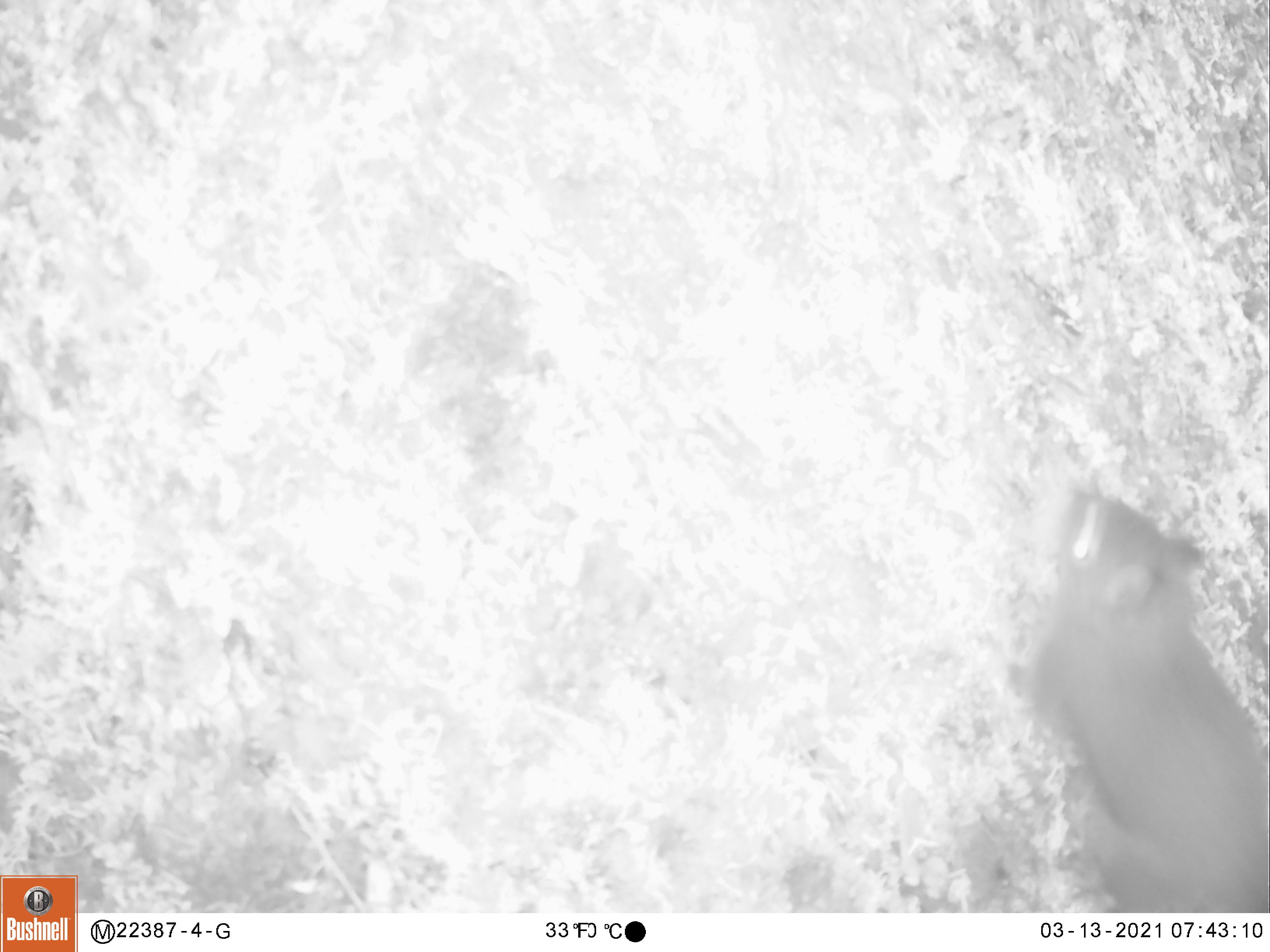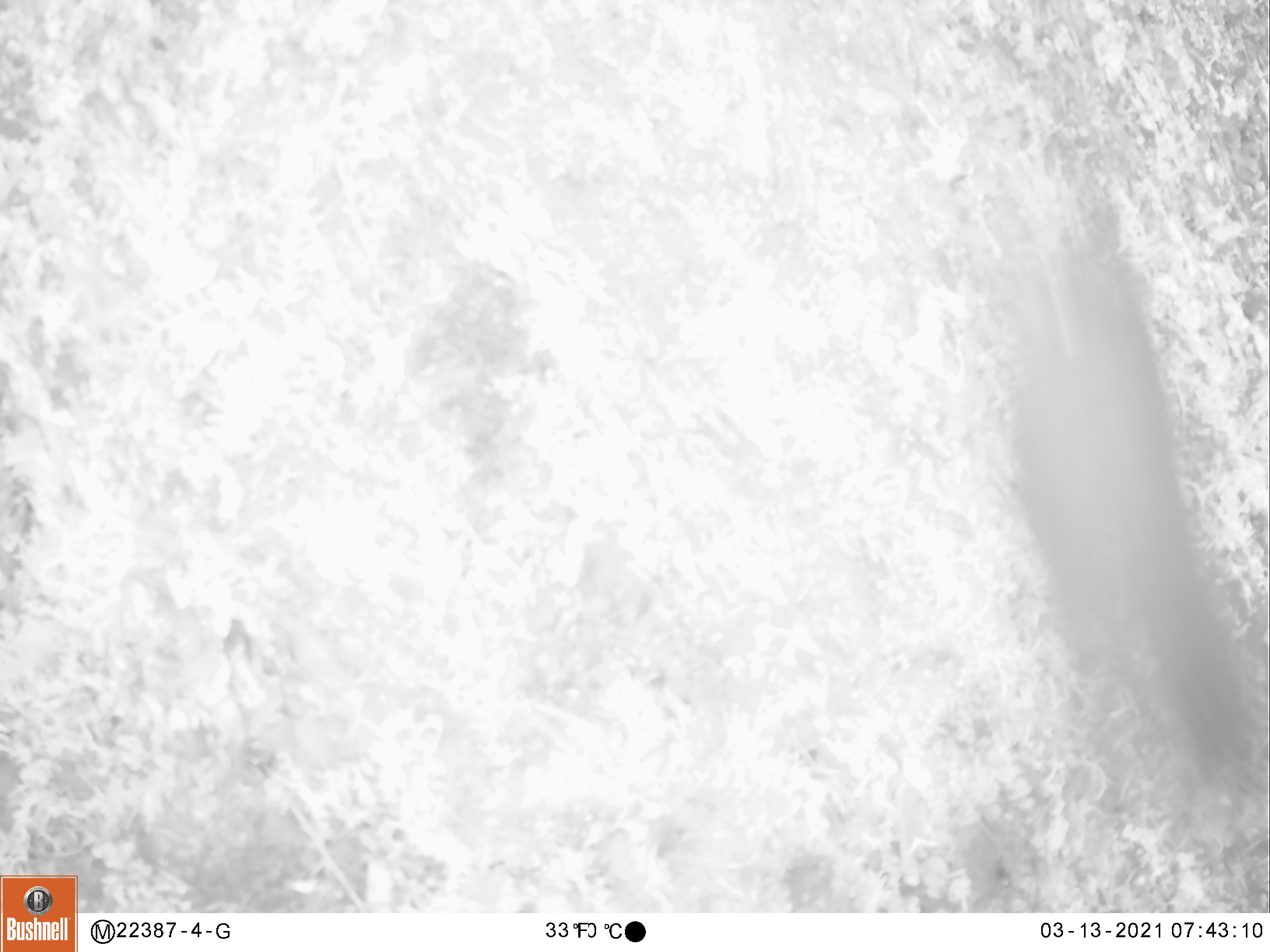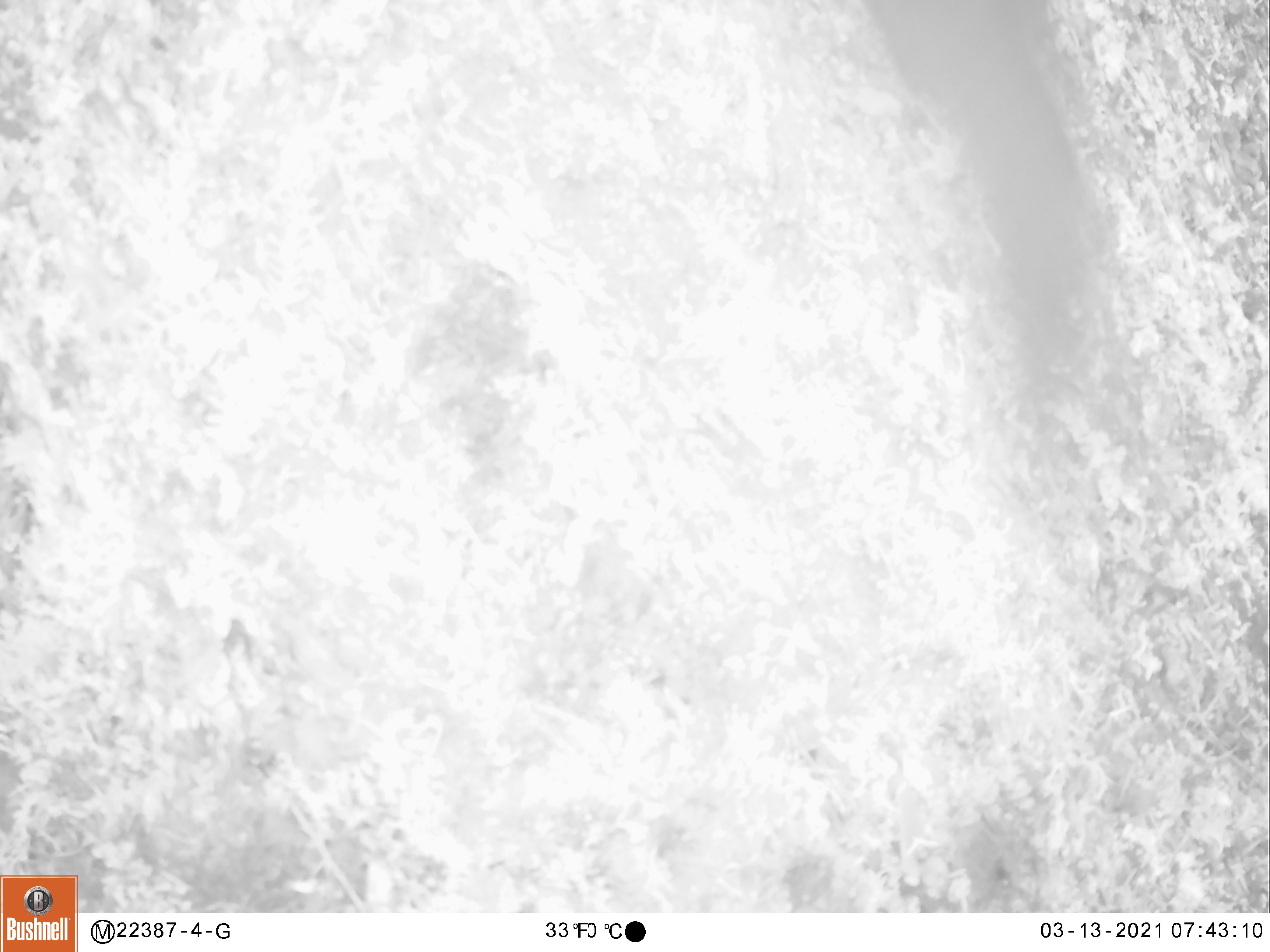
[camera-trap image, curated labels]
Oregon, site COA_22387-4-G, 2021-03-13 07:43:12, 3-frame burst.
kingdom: Animalia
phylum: Chordata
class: Mammalia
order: Rodentia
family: Sciuridae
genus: Tamiasciurus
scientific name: Tamiasciurus douglasii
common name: douglas squirrel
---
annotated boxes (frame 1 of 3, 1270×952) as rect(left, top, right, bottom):
douglas squirrel: rect(1002, 484, 1268, 907)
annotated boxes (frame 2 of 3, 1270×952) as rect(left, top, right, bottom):
douglas squirrel: rect(980, 228, 1264, 805)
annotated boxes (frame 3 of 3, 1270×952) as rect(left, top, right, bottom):
douglas squirrel: rect(853, 0, 1141, 351)